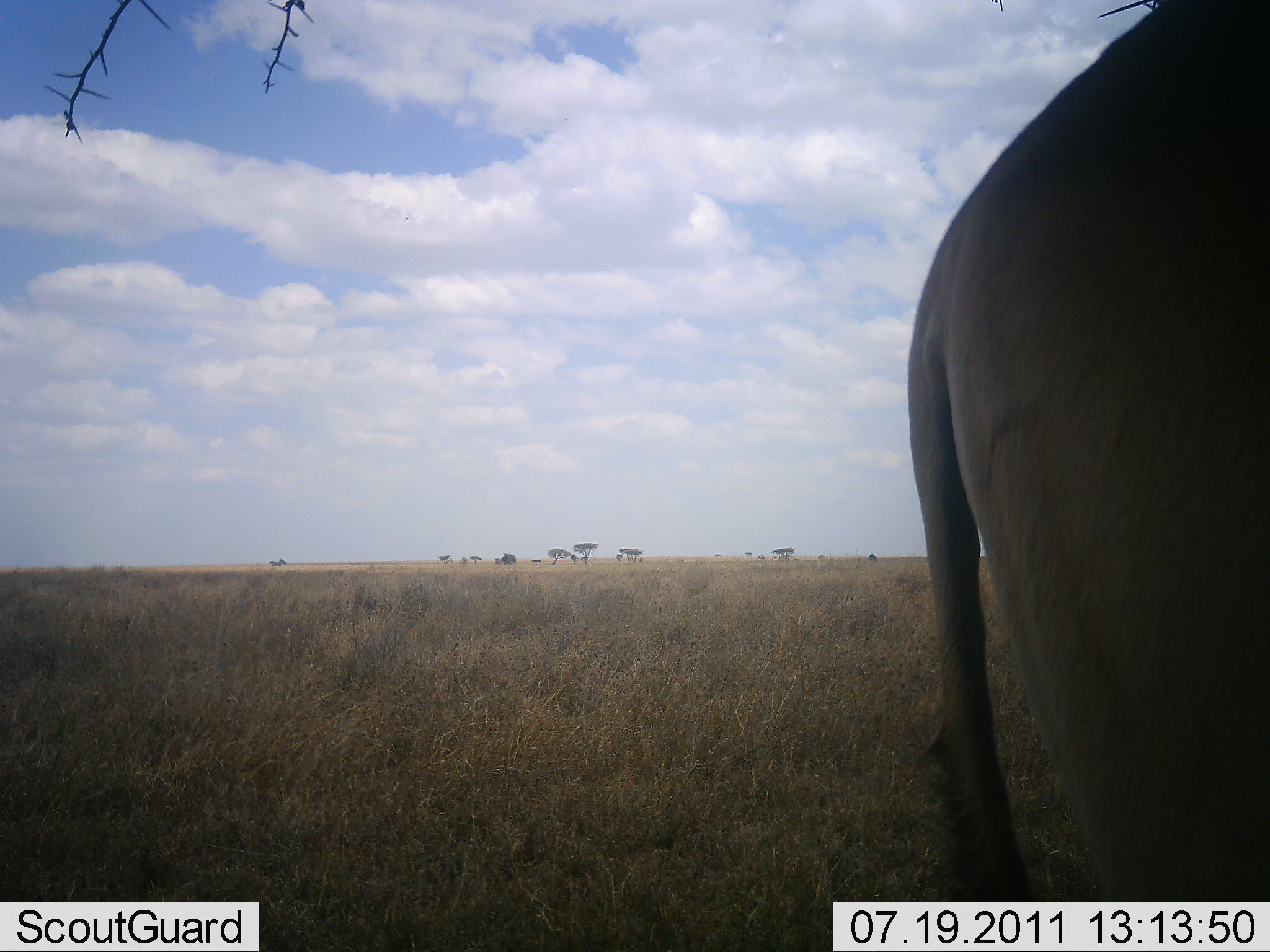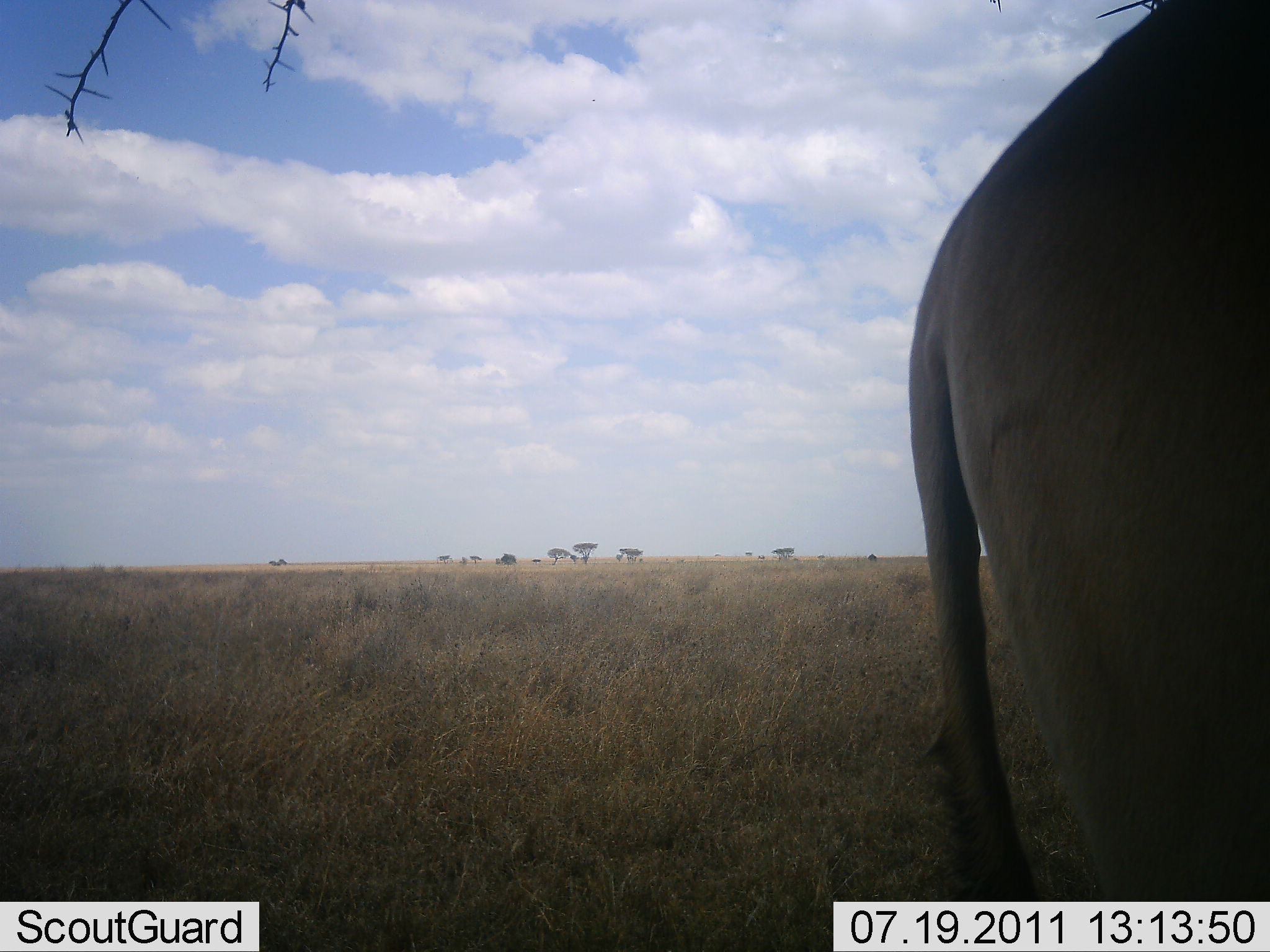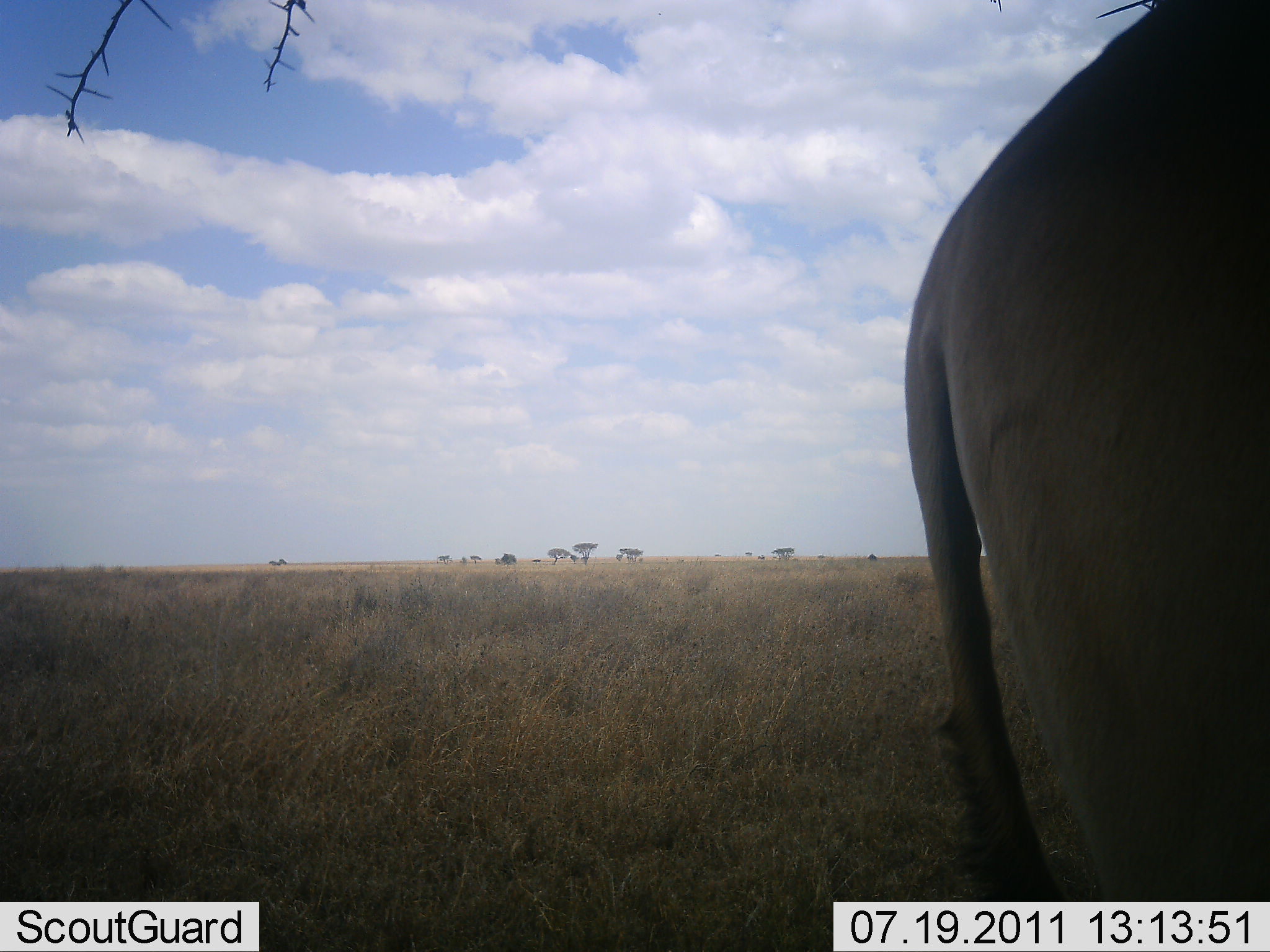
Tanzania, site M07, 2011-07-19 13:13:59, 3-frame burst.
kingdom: Animalia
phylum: Chordata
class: Mammalia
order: Artiodactyla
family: Bovidae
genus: Alcelaphus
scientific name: Alcelaphus buselaphus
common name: hartebeest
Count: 1.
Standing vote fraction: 100%.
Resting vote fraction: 0%.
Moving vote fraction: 0%.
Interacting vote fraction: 0%.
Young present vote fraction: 0%.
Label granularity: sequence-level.